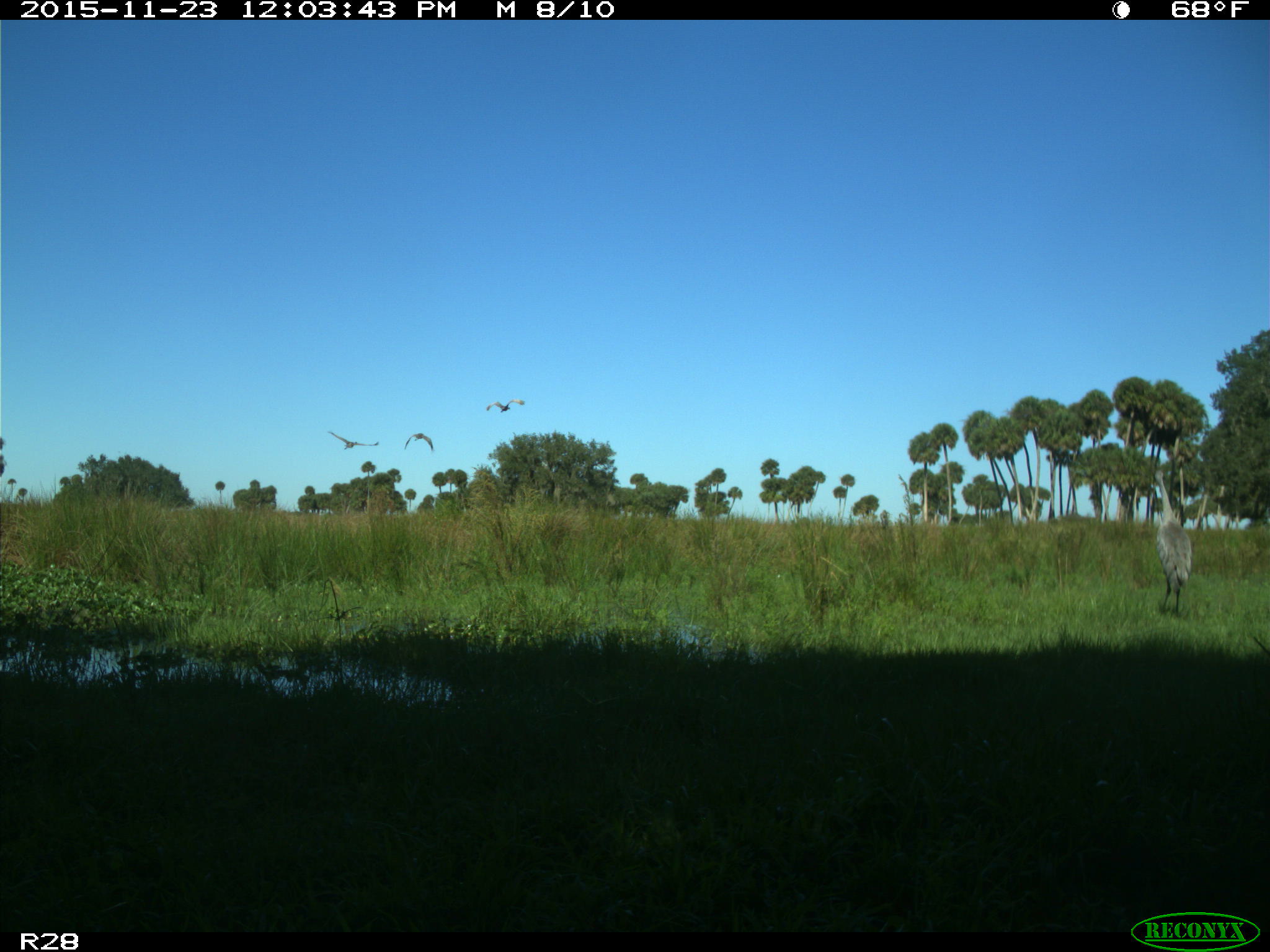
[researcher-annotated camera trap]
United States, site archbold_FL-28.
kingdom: Animalia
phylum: Chordata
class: Aves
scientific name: Aves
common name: birds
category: unidentified bird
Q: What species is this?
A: Unidentified bird (birds) (Aves).